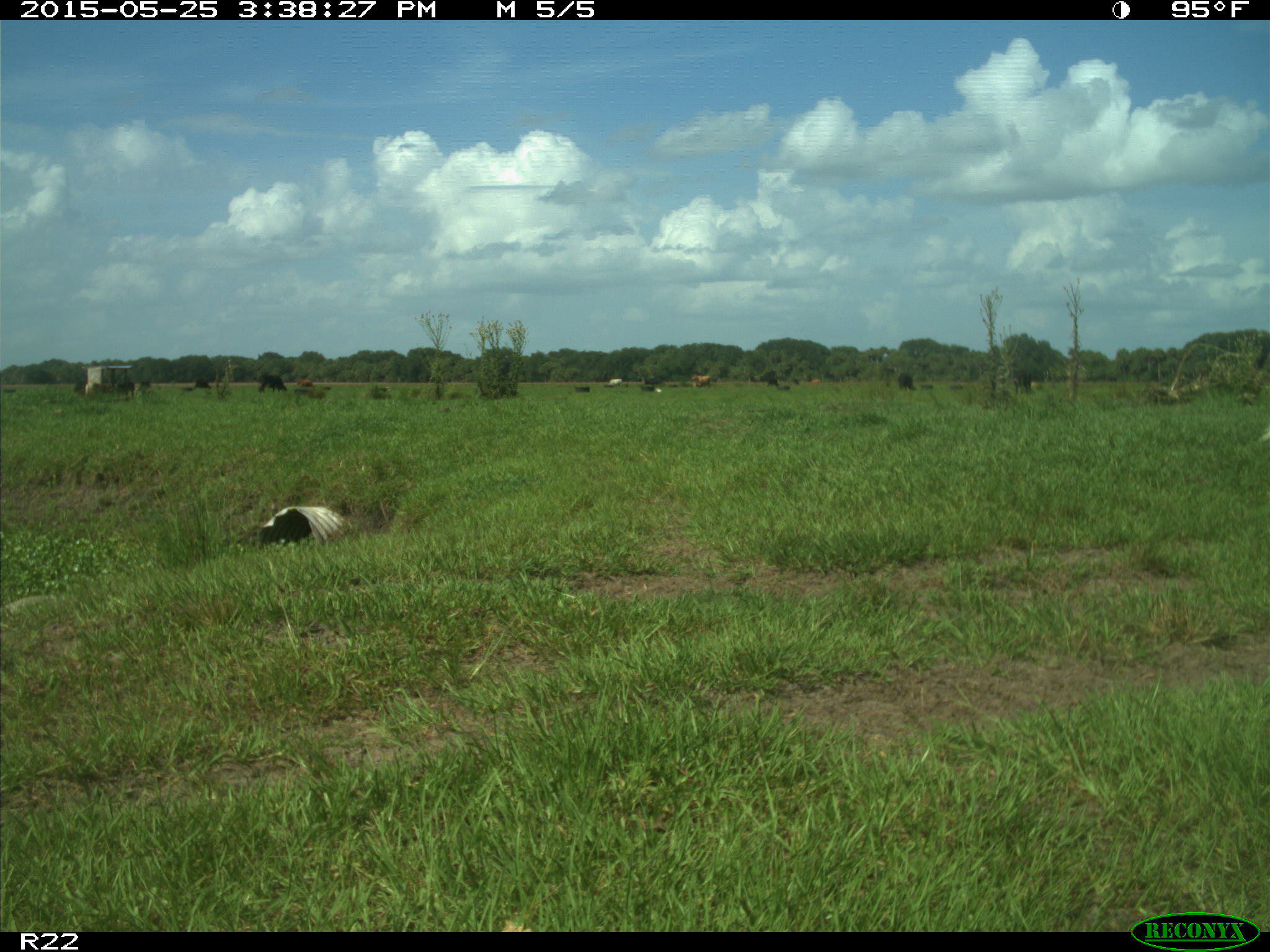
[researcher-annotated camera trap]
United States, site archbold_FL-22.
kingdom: Animalia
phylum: Chordata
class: Mammalia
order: Artiodactyla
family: Bovidae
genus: Bos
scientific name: Bos taurus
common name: domestic cow